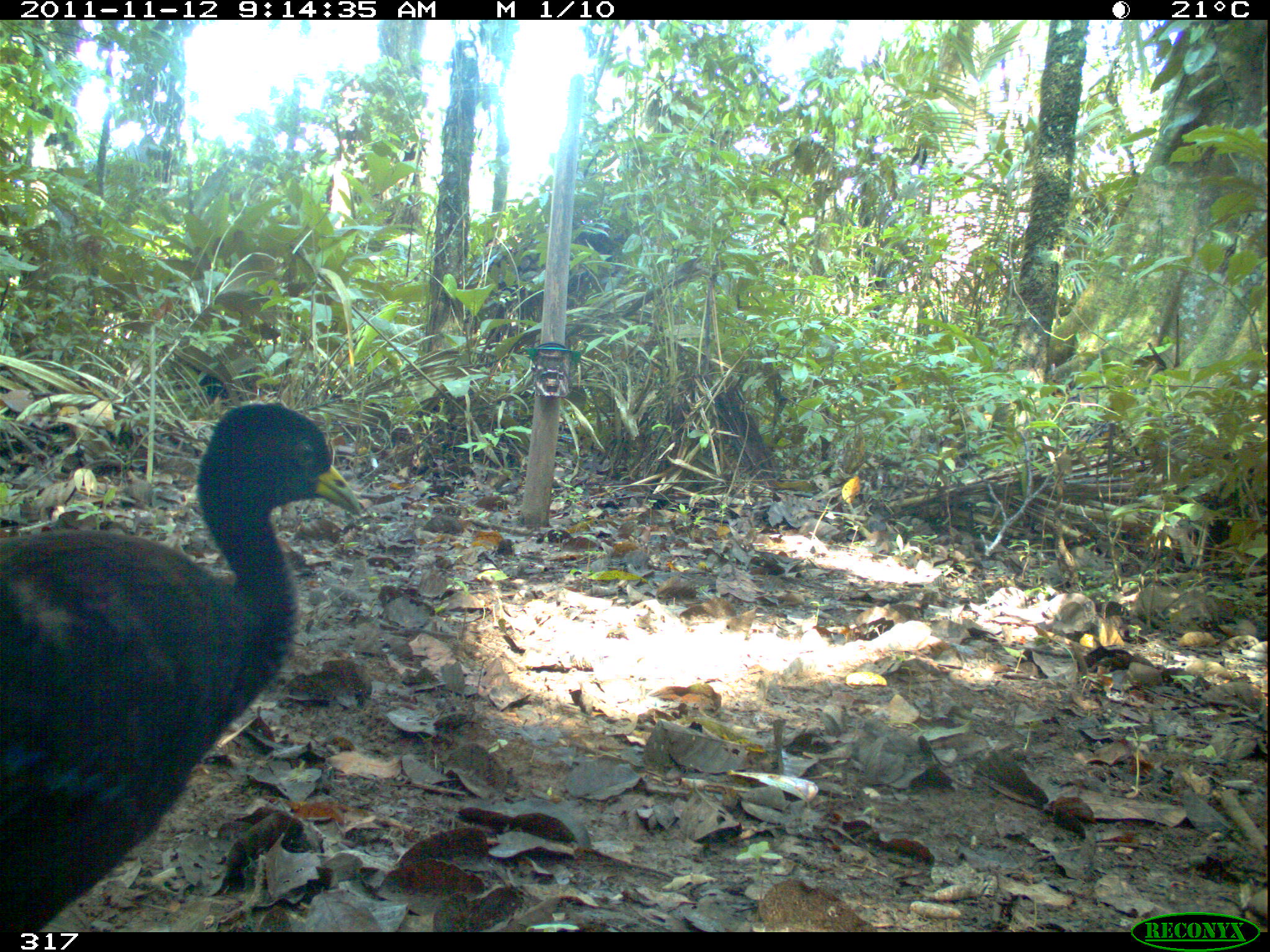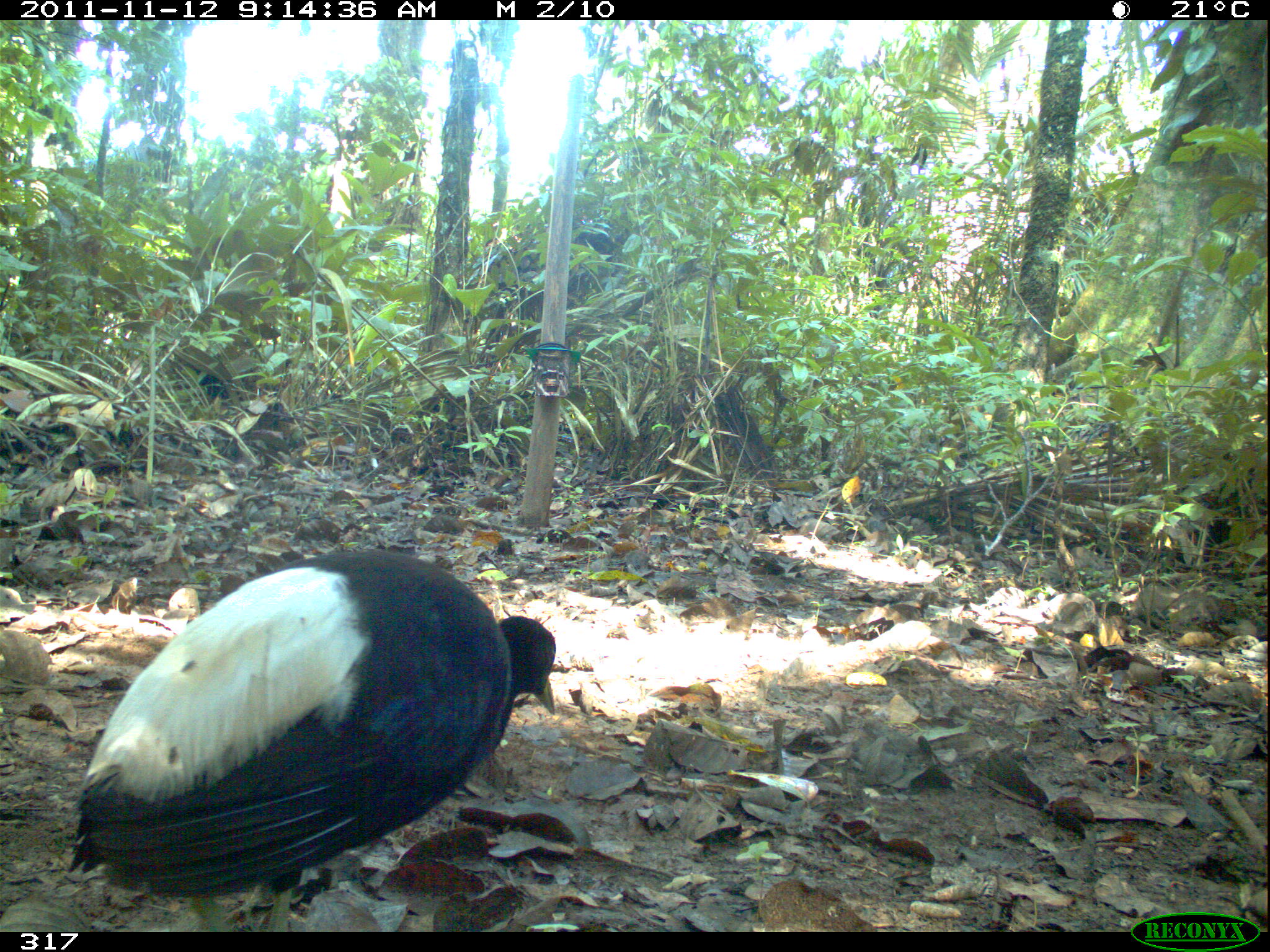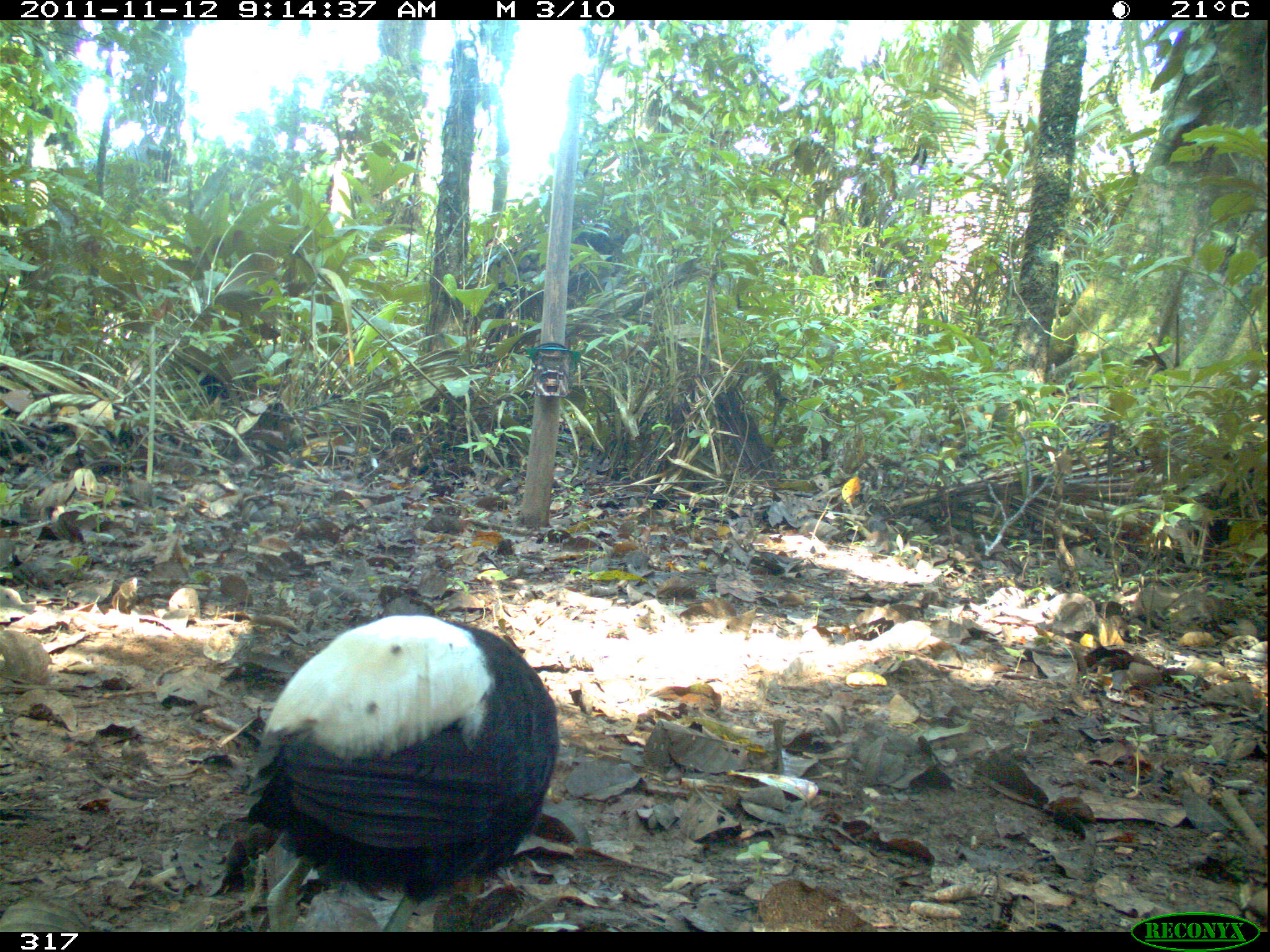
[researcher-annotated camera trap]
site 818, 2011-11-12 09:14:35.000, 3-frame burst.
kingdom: Animalia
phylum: Chordata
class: Aves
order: Gruiformes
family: Psophiidae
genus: Psophia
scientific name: Psophia leucoptera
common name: pale-winged trumpeter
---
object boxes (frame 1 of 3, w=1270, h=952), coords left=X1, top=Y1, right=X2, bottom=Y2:
psophia leucoptera: left=0, top=399, right=365, bottom=931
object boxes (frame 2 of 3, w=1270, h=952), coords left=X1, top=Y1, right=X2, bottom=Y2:
psophia leucoptera: left=66, top=546, right=555, bottom=925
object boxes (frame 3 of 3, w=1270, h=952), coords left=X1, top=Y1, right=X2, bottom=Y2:
psophia leucoptera: left=244, top=610, right=558, bottom=931